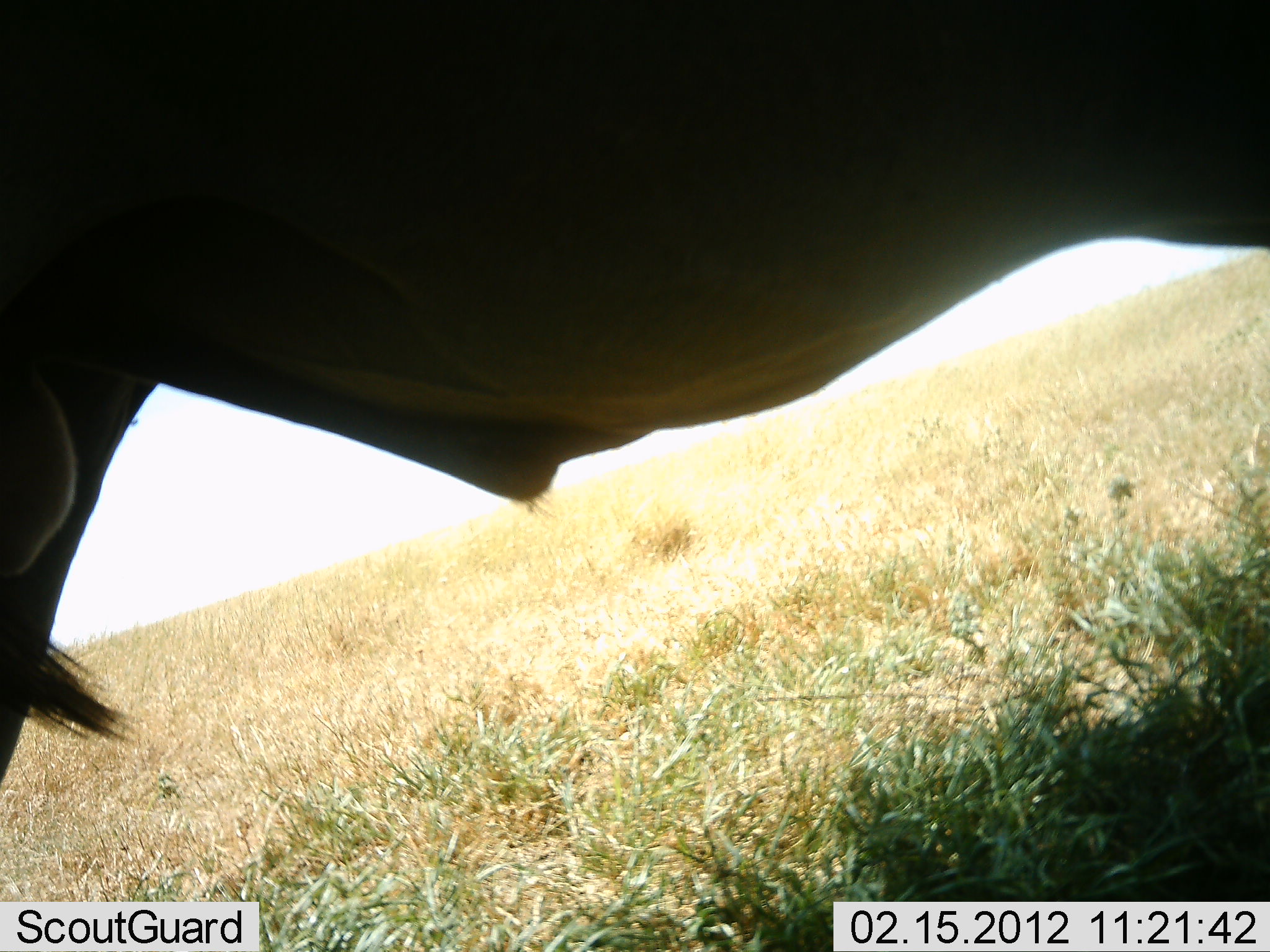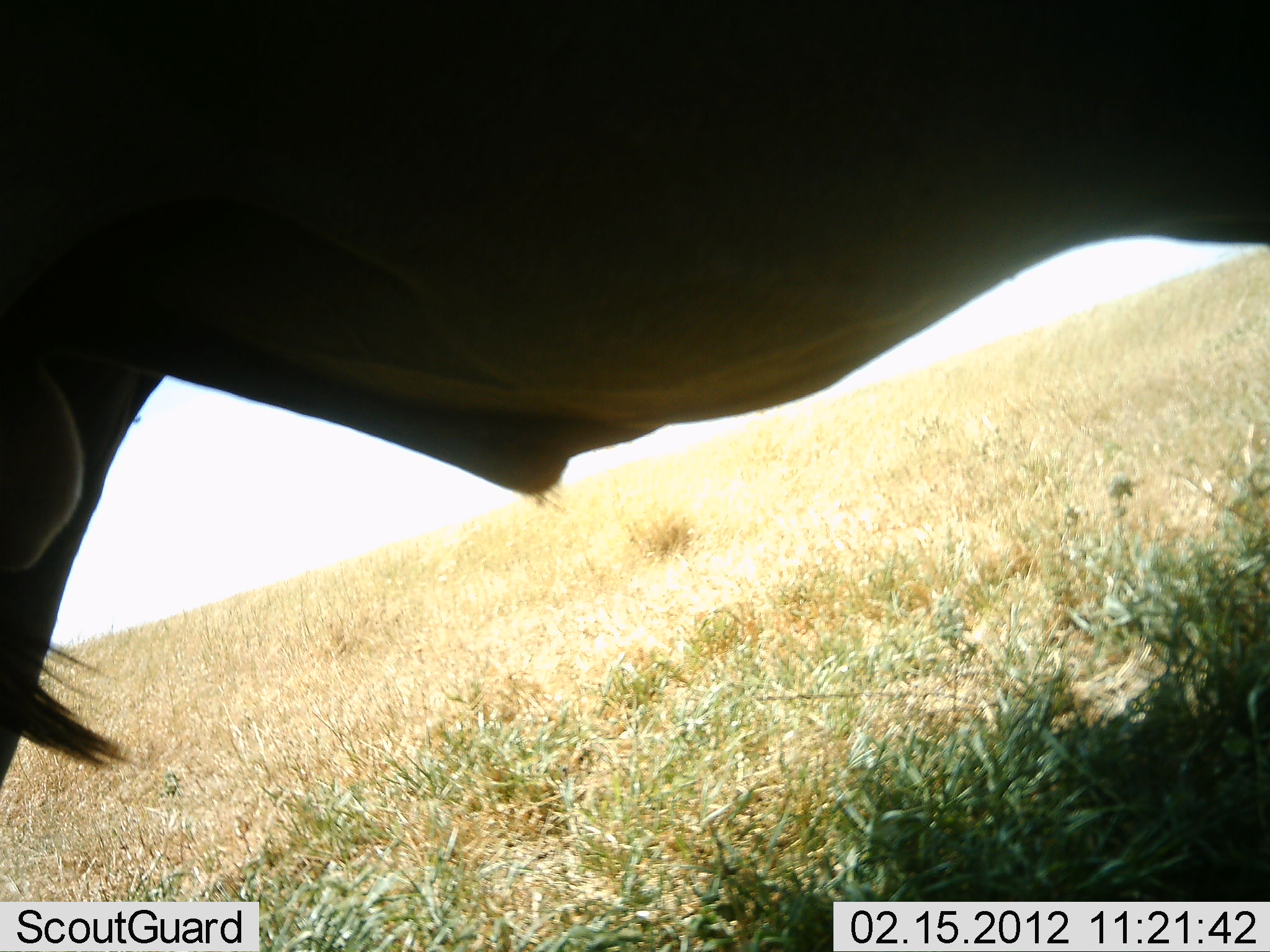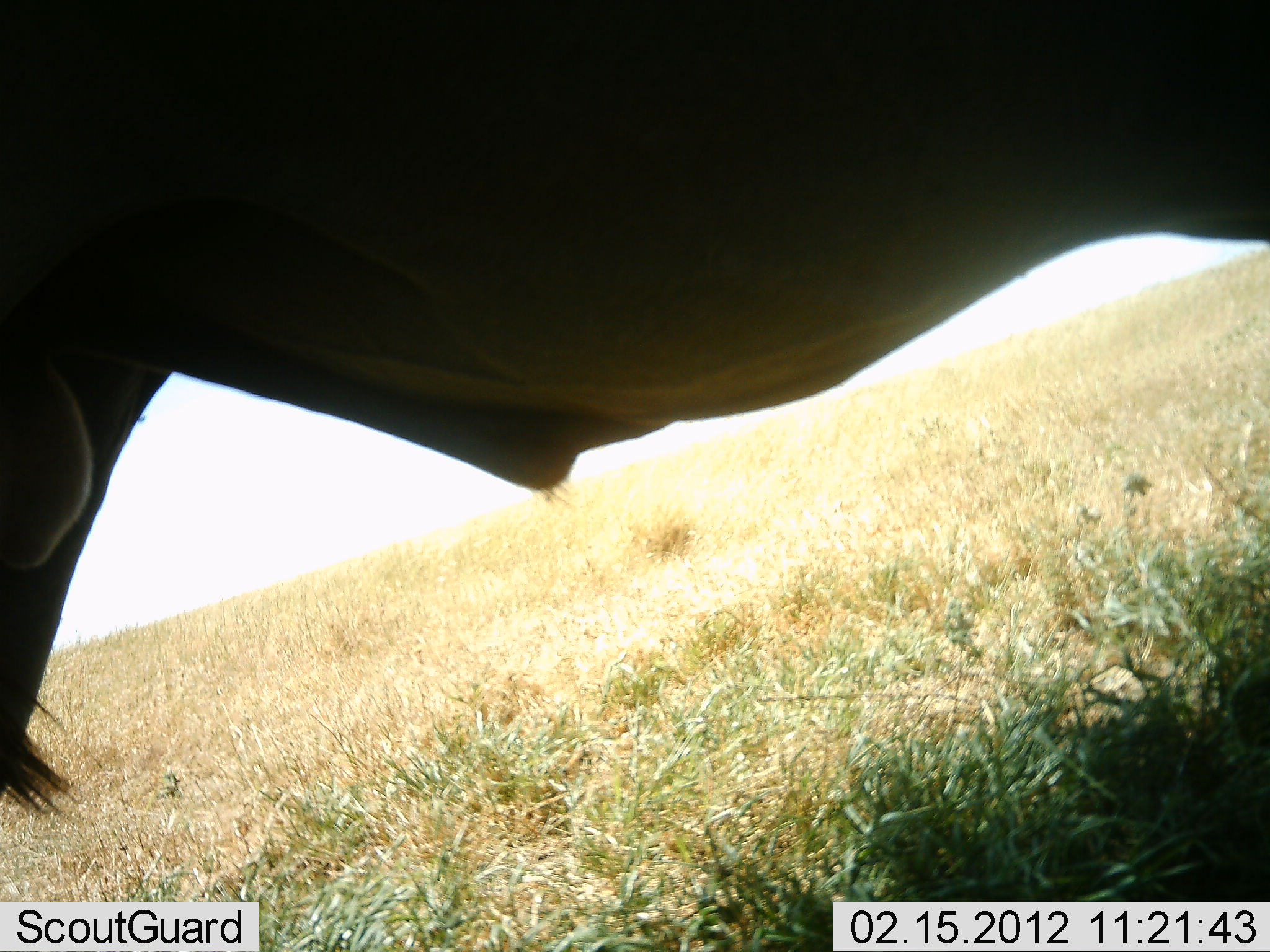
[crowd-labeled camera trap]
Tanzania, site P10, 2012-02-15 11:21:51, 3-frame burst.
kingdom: Animalia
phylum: Chordata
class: Mammalia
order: Artiodactyla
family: Bovidae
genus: Connochaetes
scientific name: Connochaetes taurinus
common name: blue wildebeest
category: wildebeest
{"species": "wildebeest (blue wildebeest) (Connochaetes taurinus)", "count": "1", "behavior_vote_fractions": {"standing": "94%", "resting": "0%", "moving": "0%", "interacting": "0%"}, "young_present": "0%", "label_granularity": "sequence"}